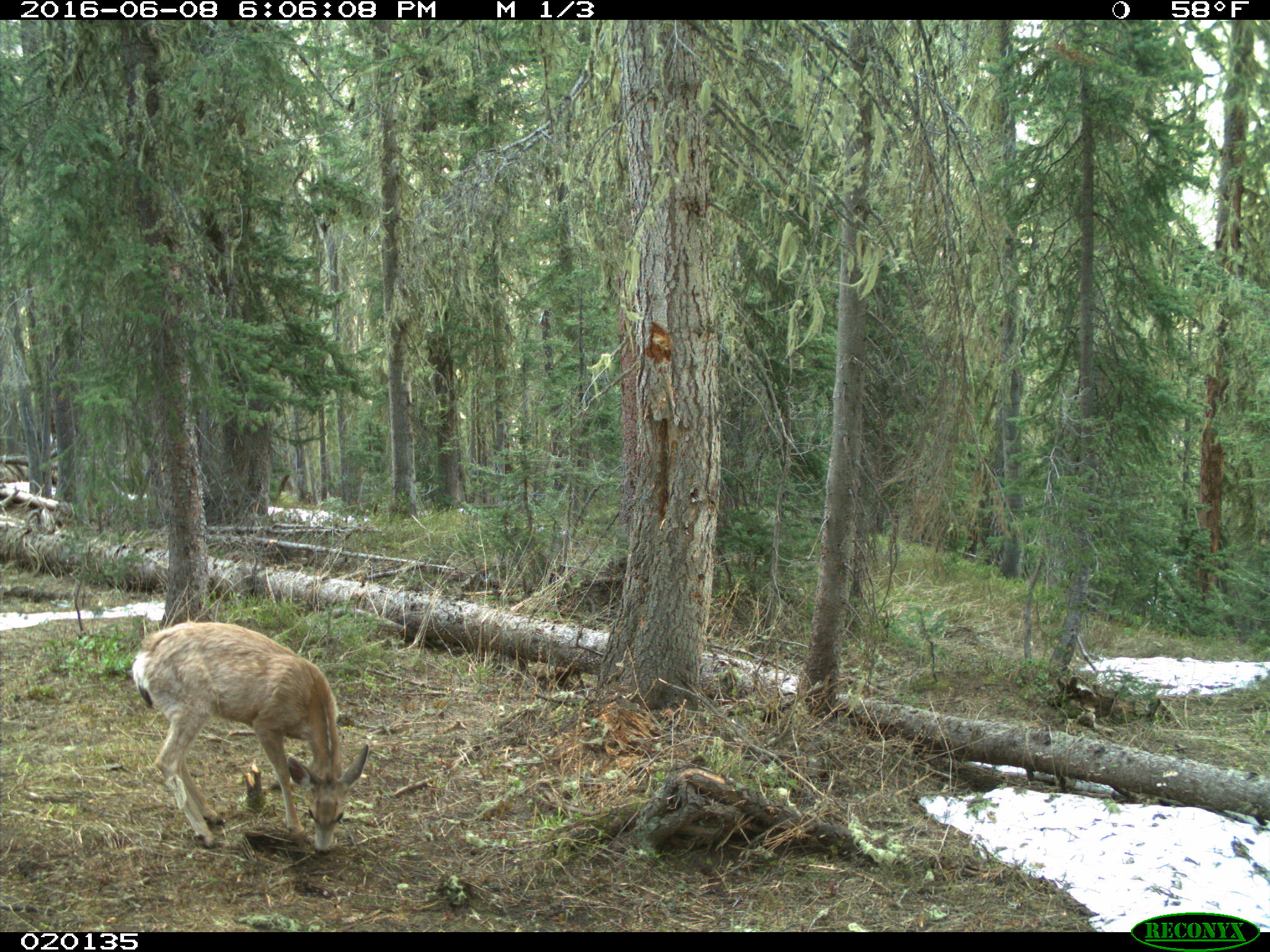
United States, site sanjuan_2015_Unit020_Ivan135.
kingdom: Animalia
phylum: Chordata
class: Mammalia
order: Artiodactyla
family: Cervidae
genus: Odocoileus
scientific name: Odocoileus hemionus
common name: mule deer